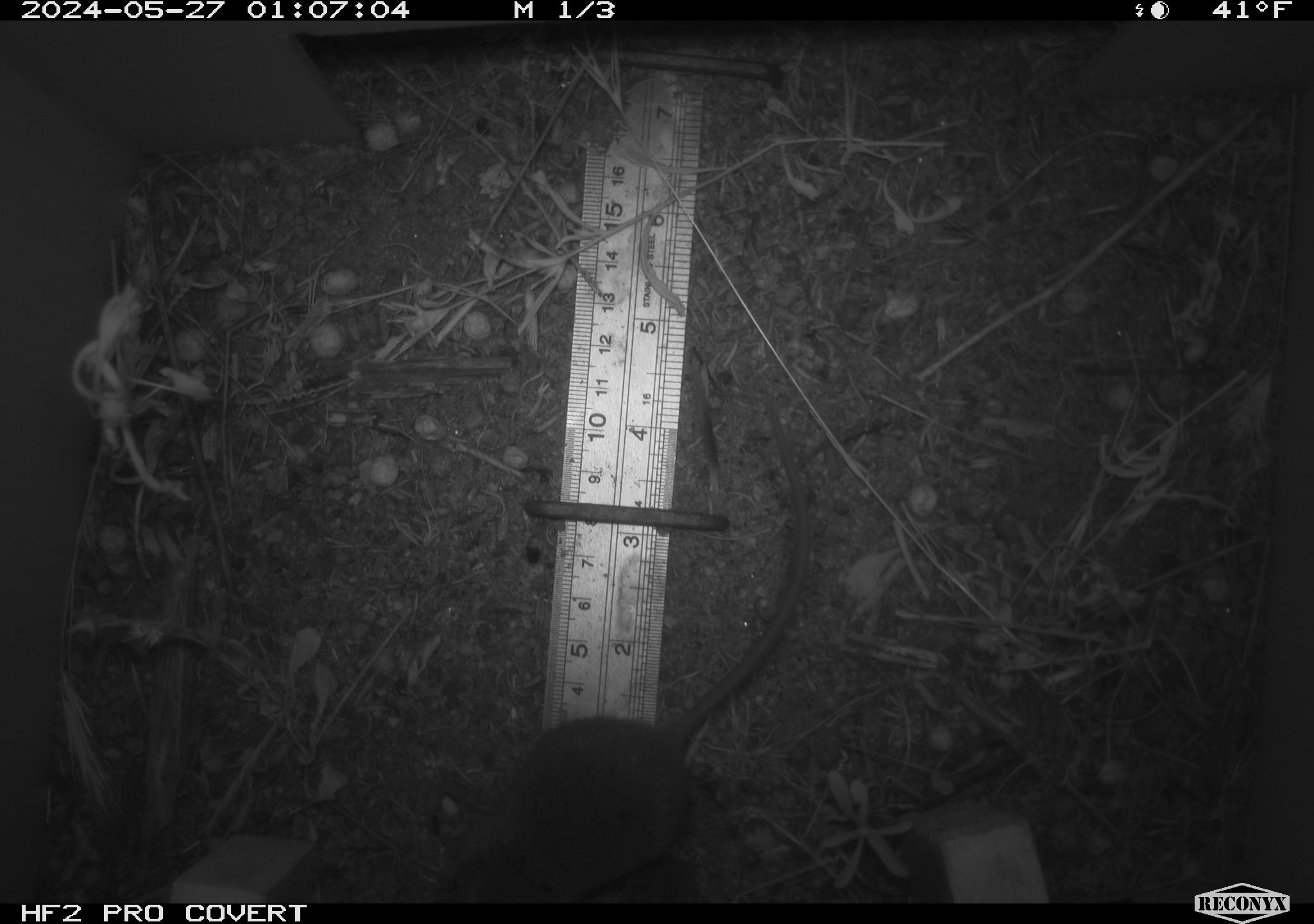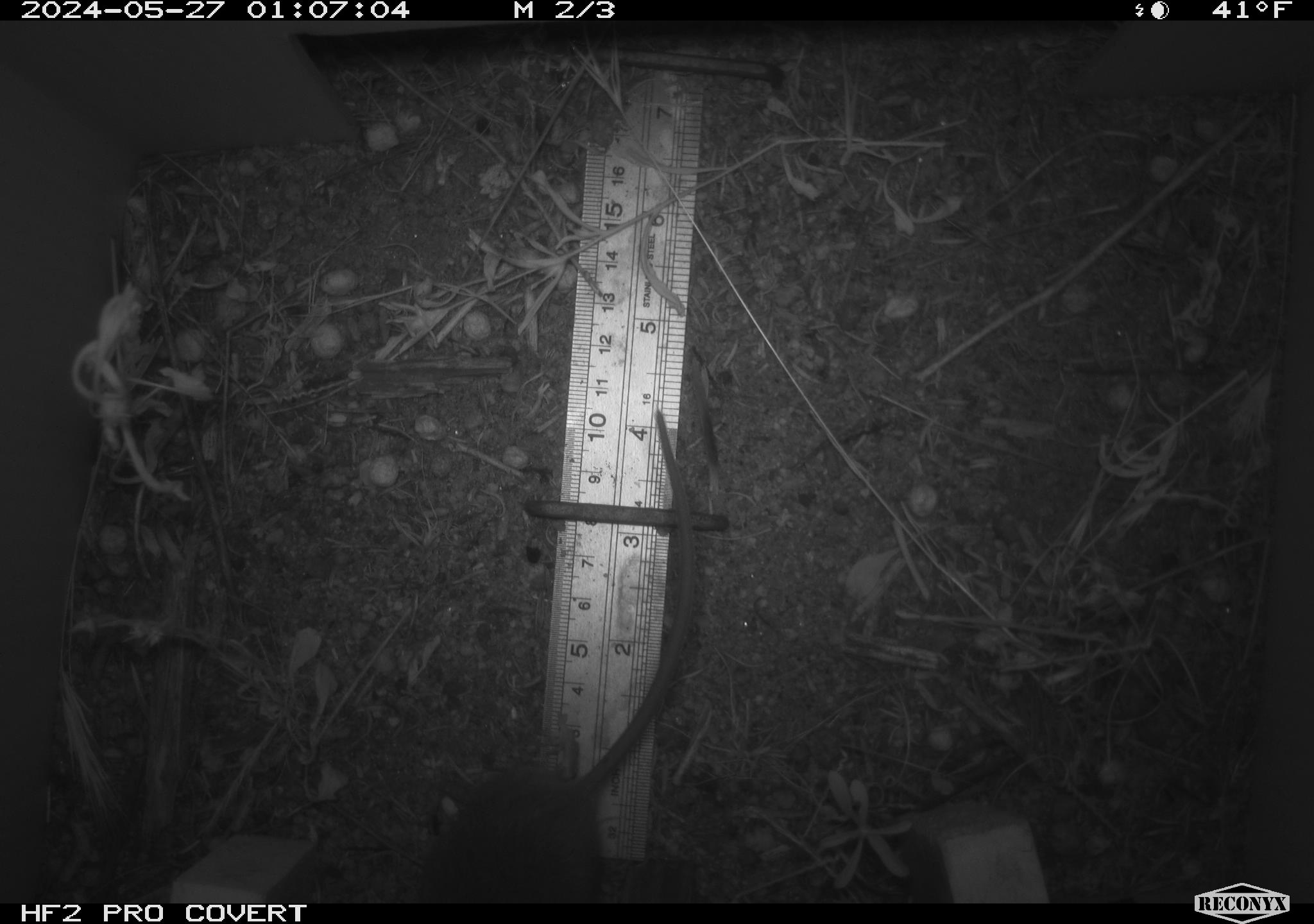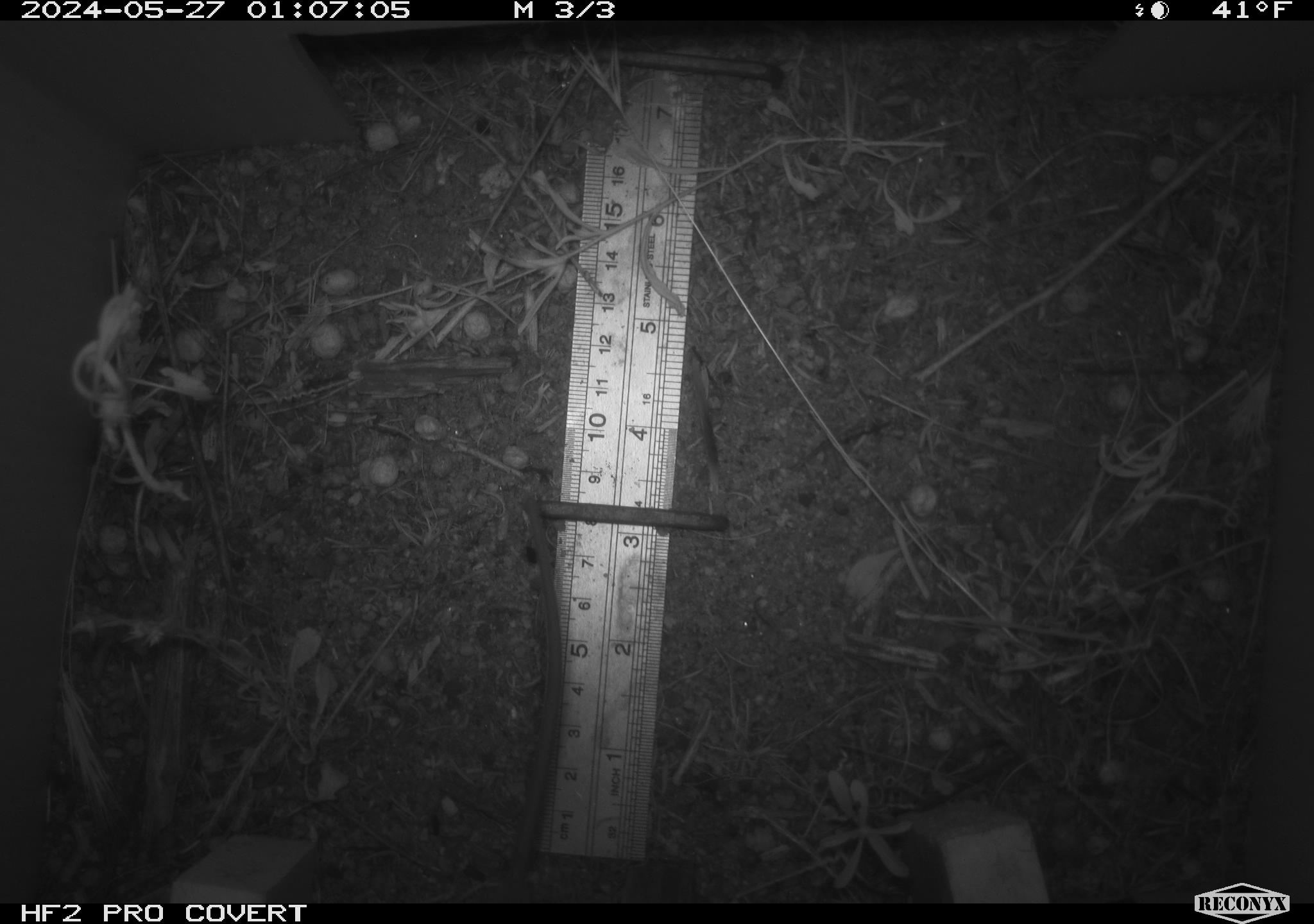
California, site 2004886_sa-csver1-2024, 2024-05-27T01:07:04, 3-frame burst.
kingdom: Animalia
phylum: Chordata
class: Mammalia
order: Rodentia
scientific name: Rodentia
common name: rodent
Rodent (Rodentia).